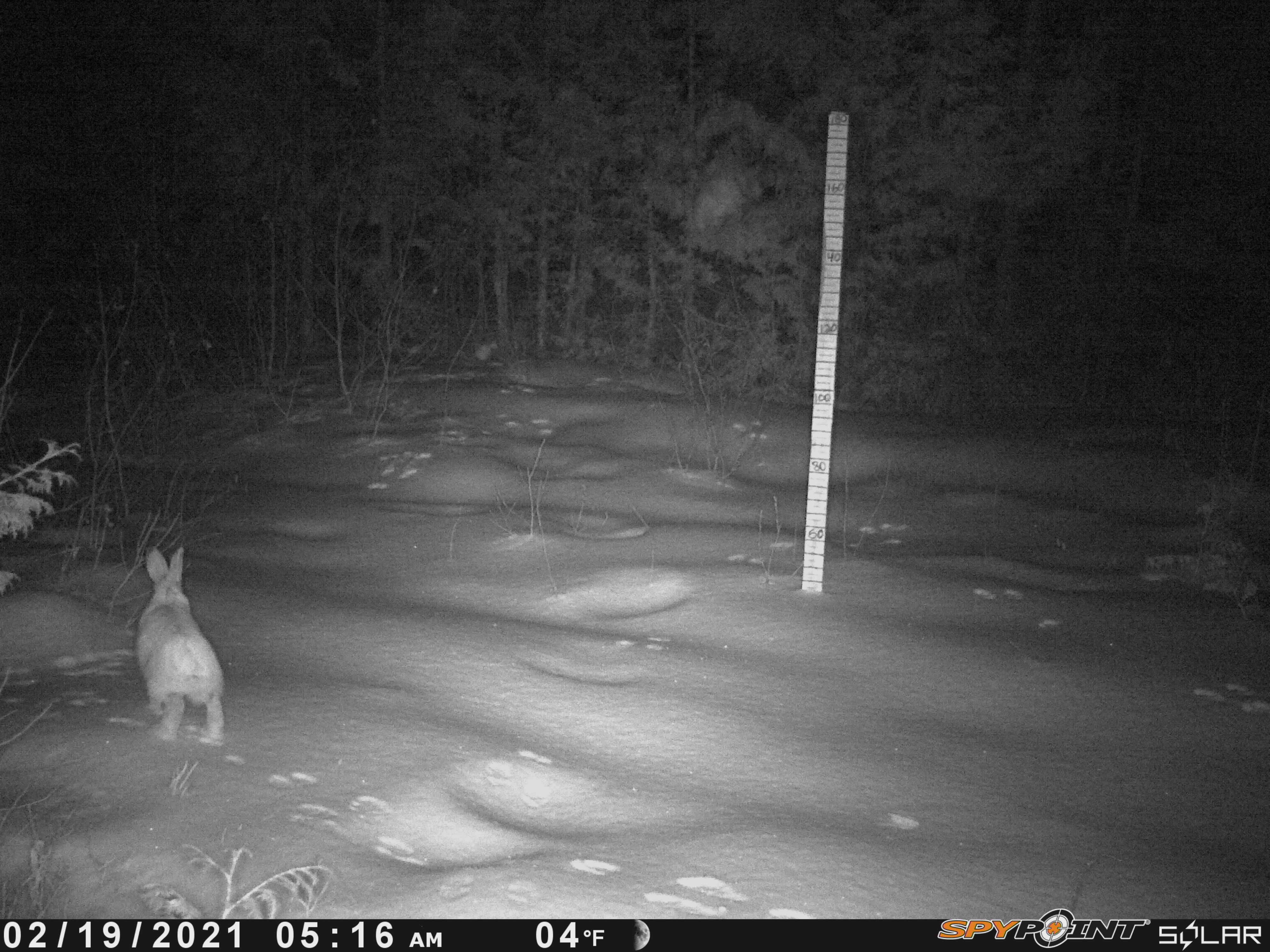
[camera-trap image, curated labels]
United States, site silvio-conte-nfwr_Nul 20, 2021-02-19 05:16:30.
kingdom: Animalia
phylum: Chordata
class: Mammalia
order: Lagomorpha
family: Leporidae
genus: Lepus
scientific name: Lepus americanus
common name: snowshoe hare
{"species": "snowshoe hare (Lepus americanus)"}